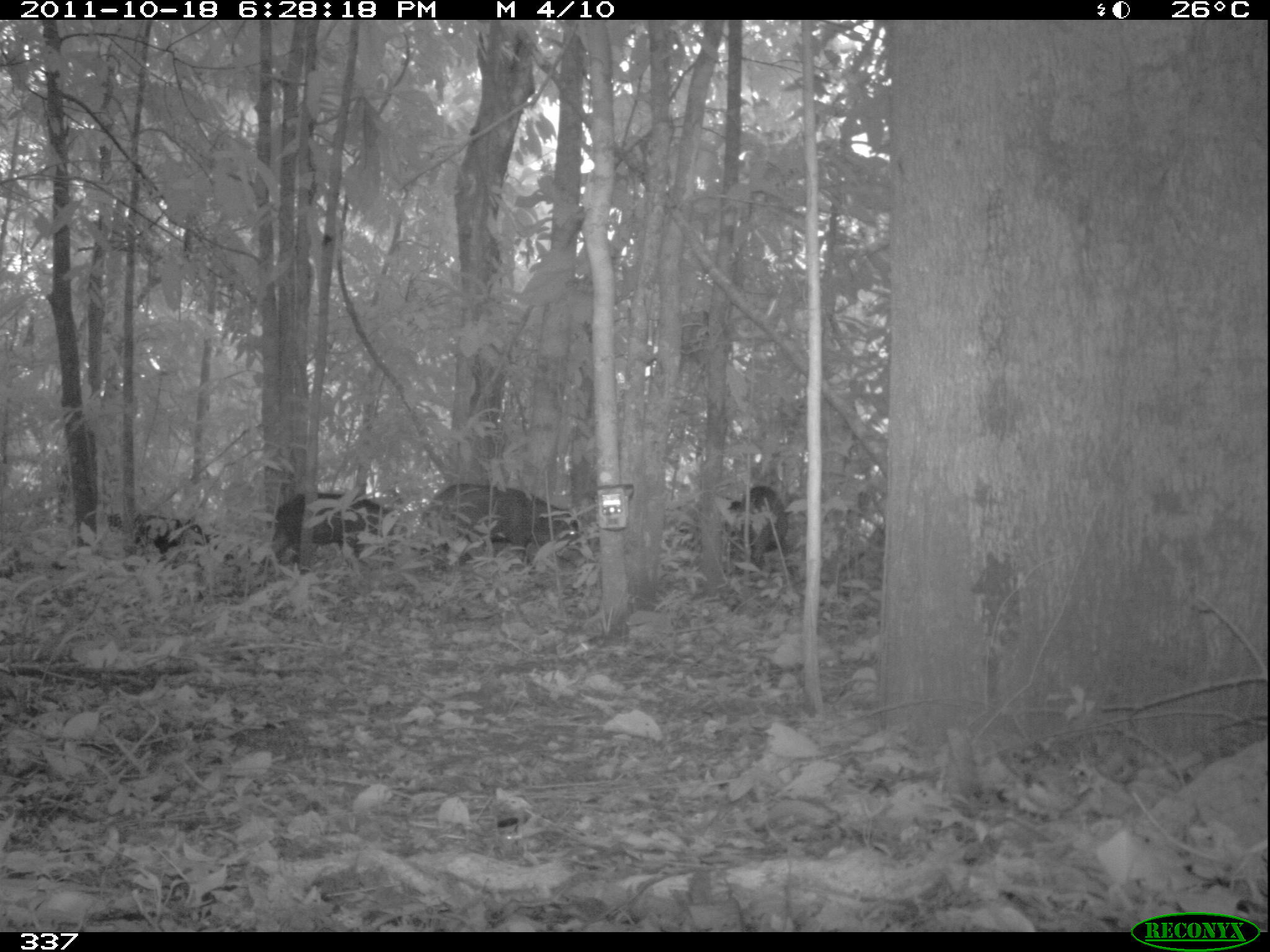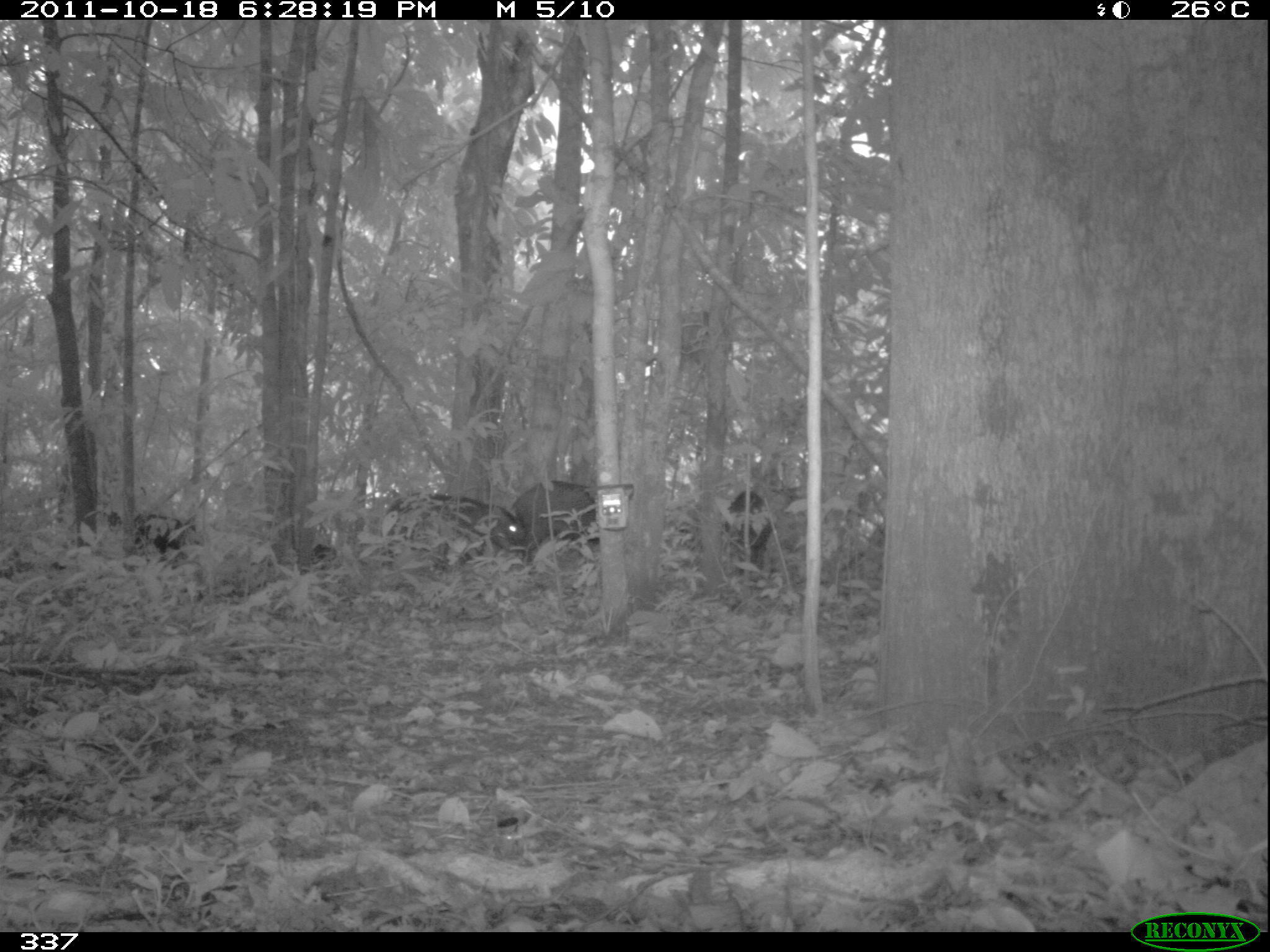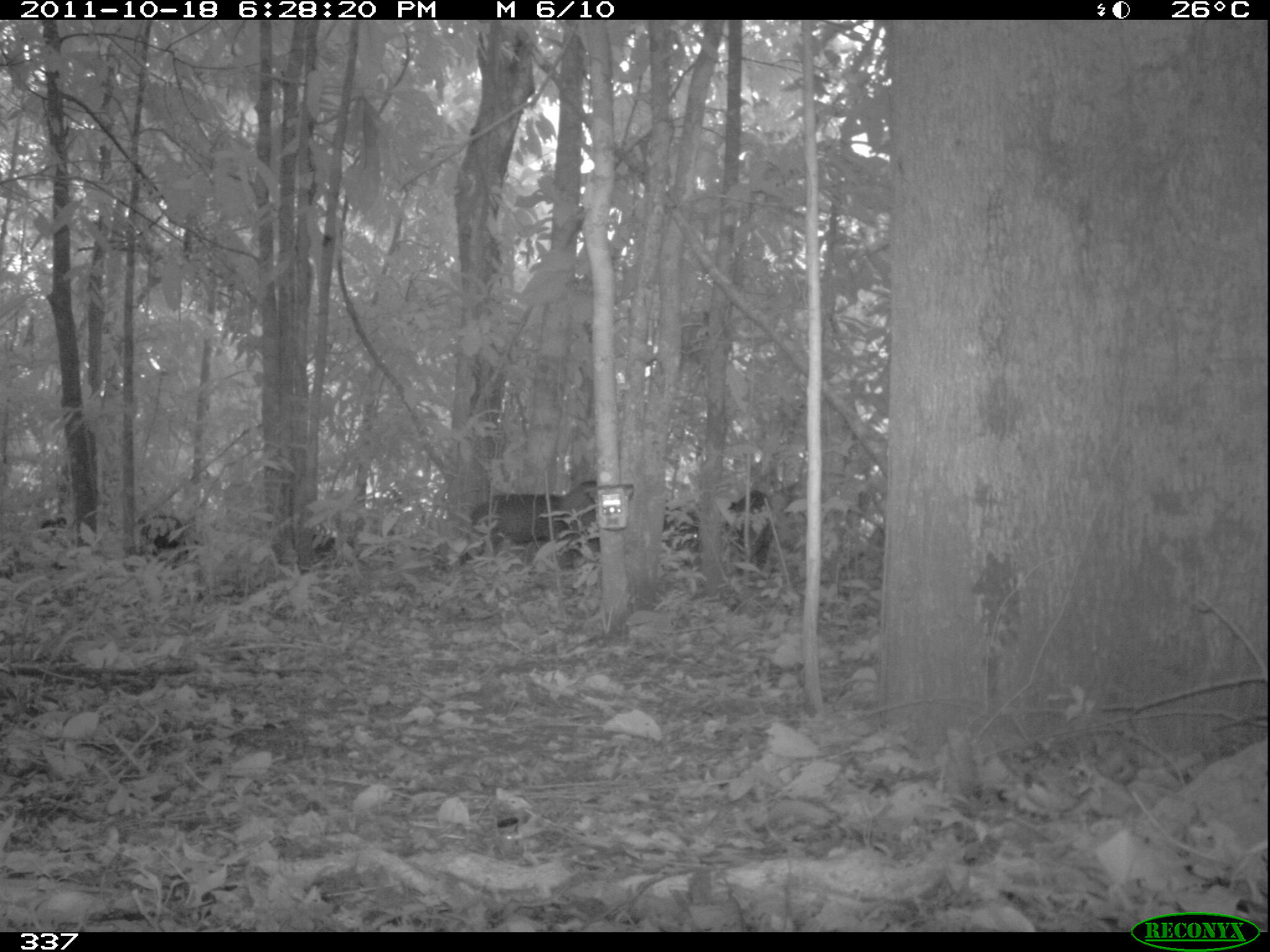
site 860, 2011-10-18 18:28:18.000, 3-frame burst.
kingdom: Animalia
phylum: Chordata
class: Mammalia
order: Artiodactyla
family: Tayassuidae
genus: Tayassu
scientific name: Tayassu pecari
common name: white-lipped peccary